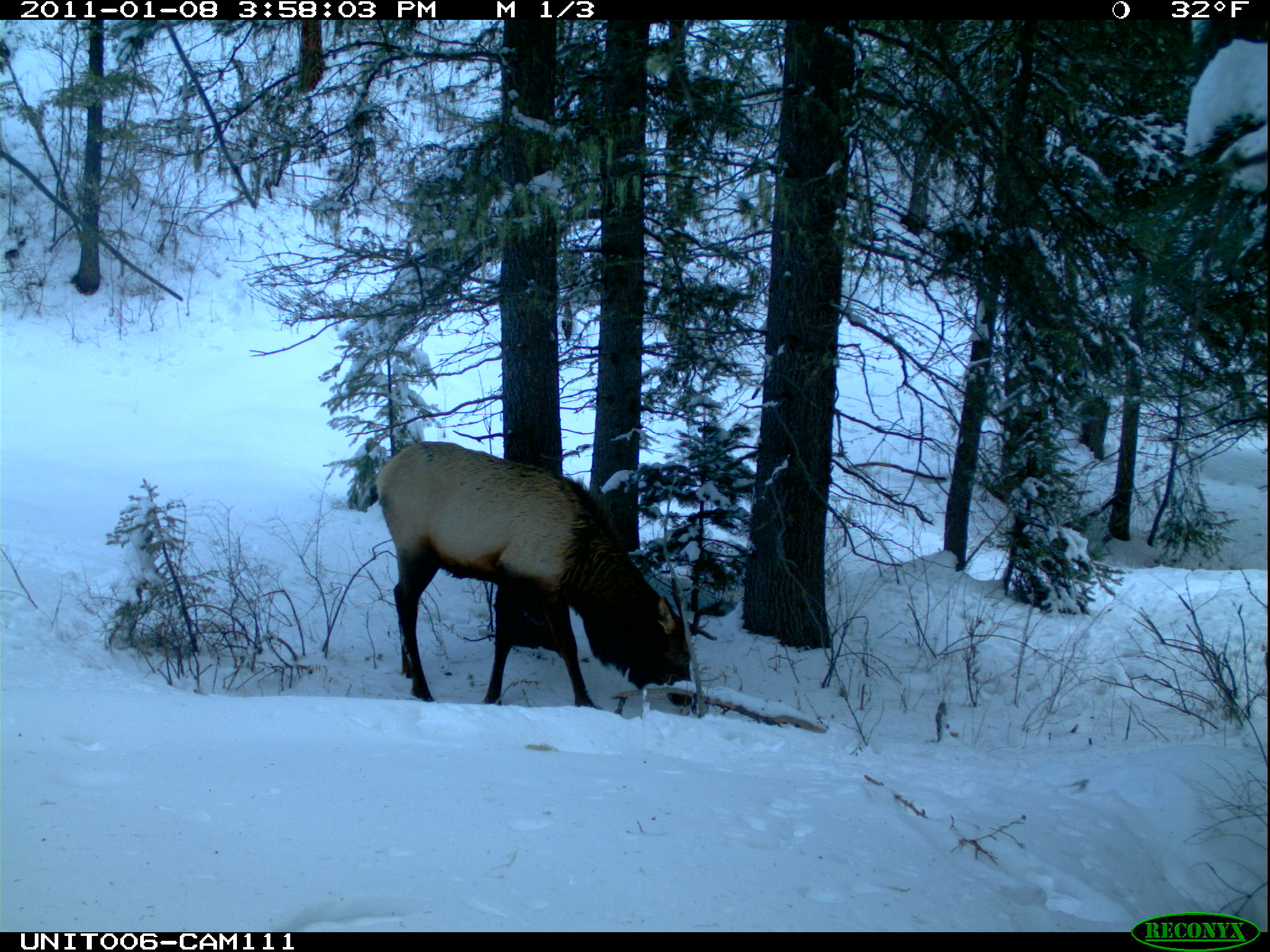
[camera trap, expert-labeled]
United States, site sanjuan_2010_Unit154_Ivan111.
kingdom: Animalia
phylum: Chordata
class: Mammalia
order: Artiodactyla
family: Cervidae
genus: Cervus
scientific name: Cervus elaphus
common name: red deer